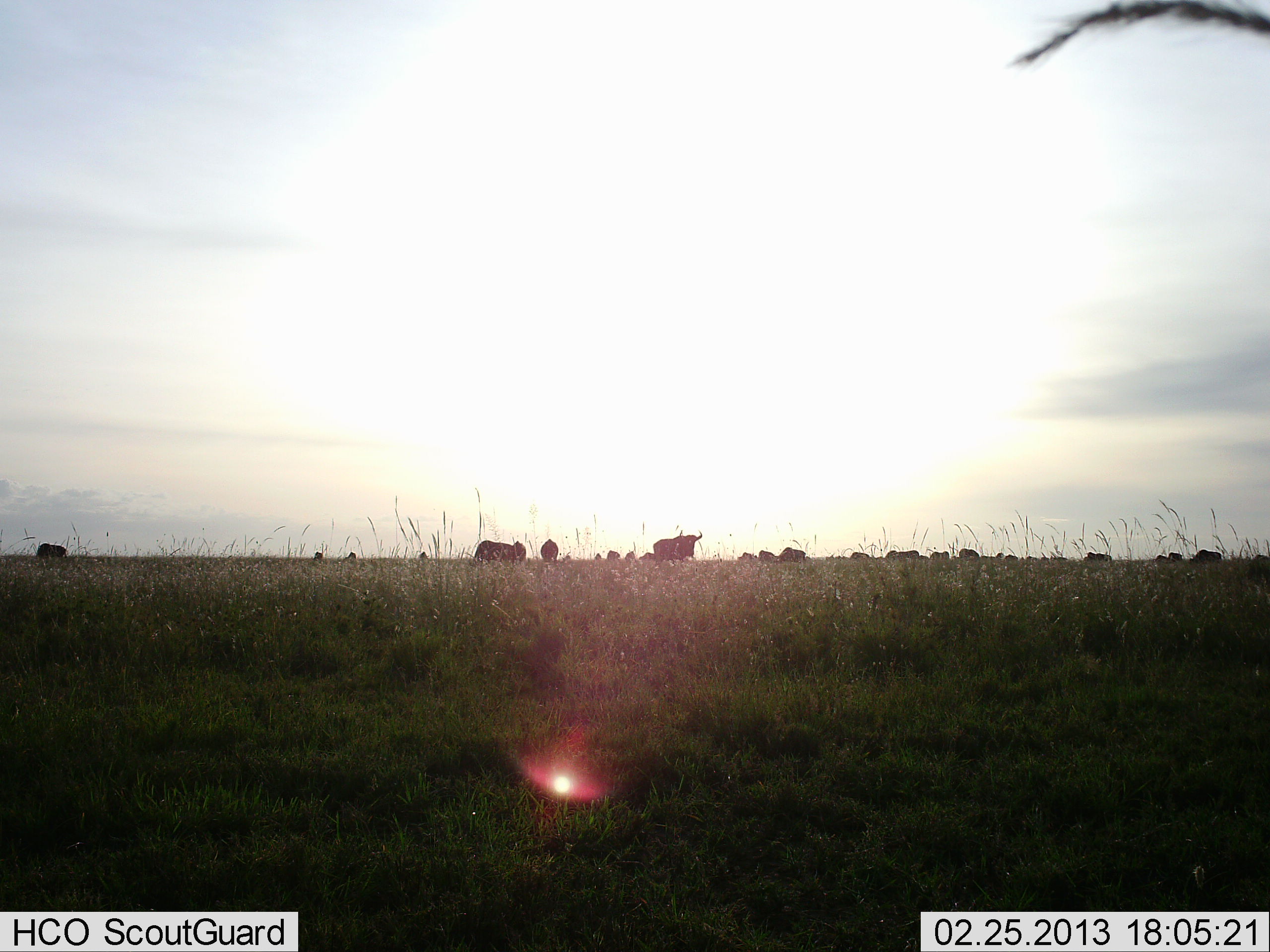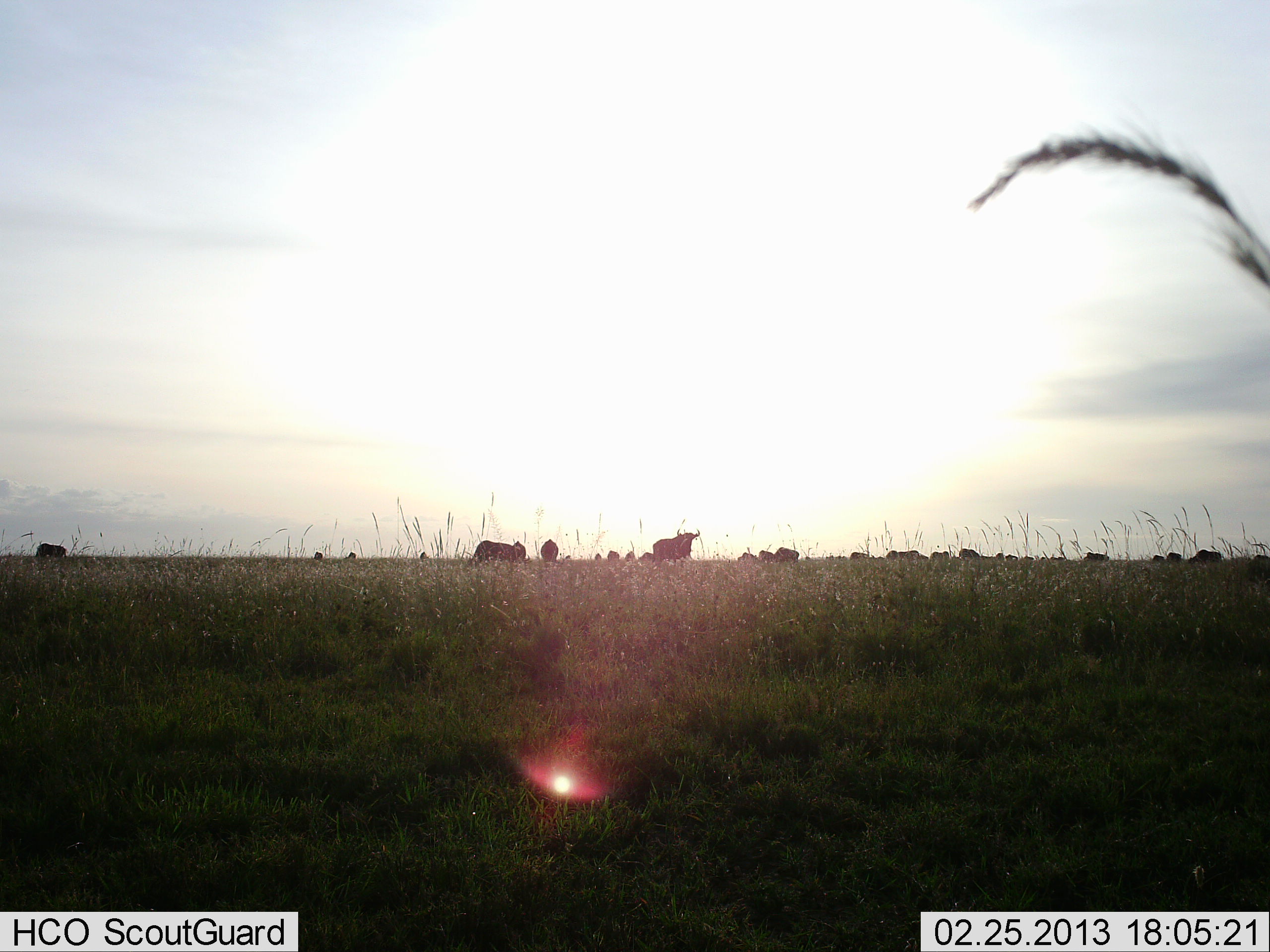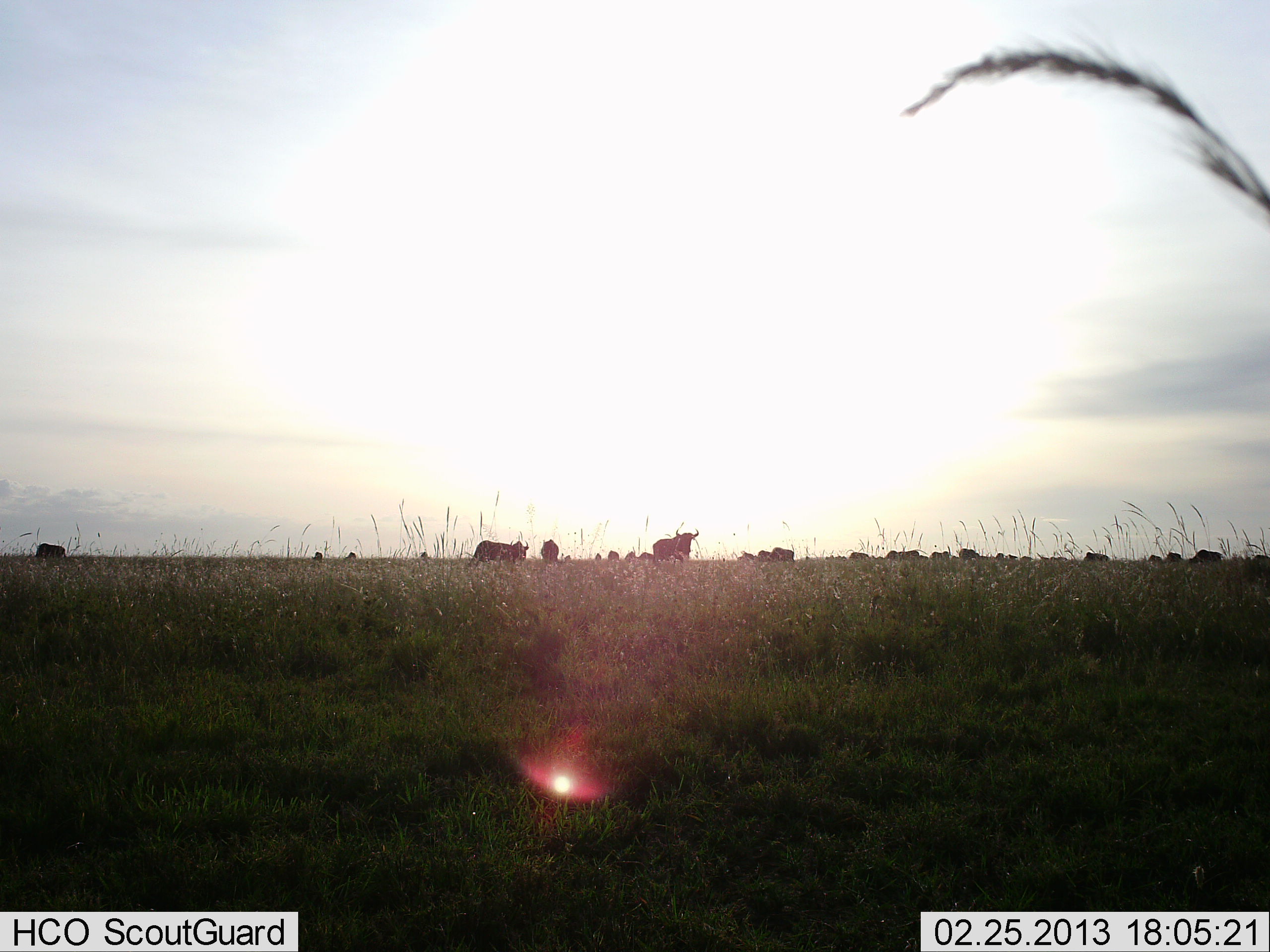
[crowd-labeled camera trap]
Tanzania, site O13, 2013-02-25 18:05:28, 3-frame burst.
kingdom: Animalia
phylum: Chordata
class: Mammalia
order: Artiodactyla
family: Bovidae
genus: Connochaetes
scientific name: Connochaetes taurinus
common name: blue wildebeest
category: wildebeest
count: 11-50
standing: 82%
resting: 0%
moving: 27%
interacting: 0%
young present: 0%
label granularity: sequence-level